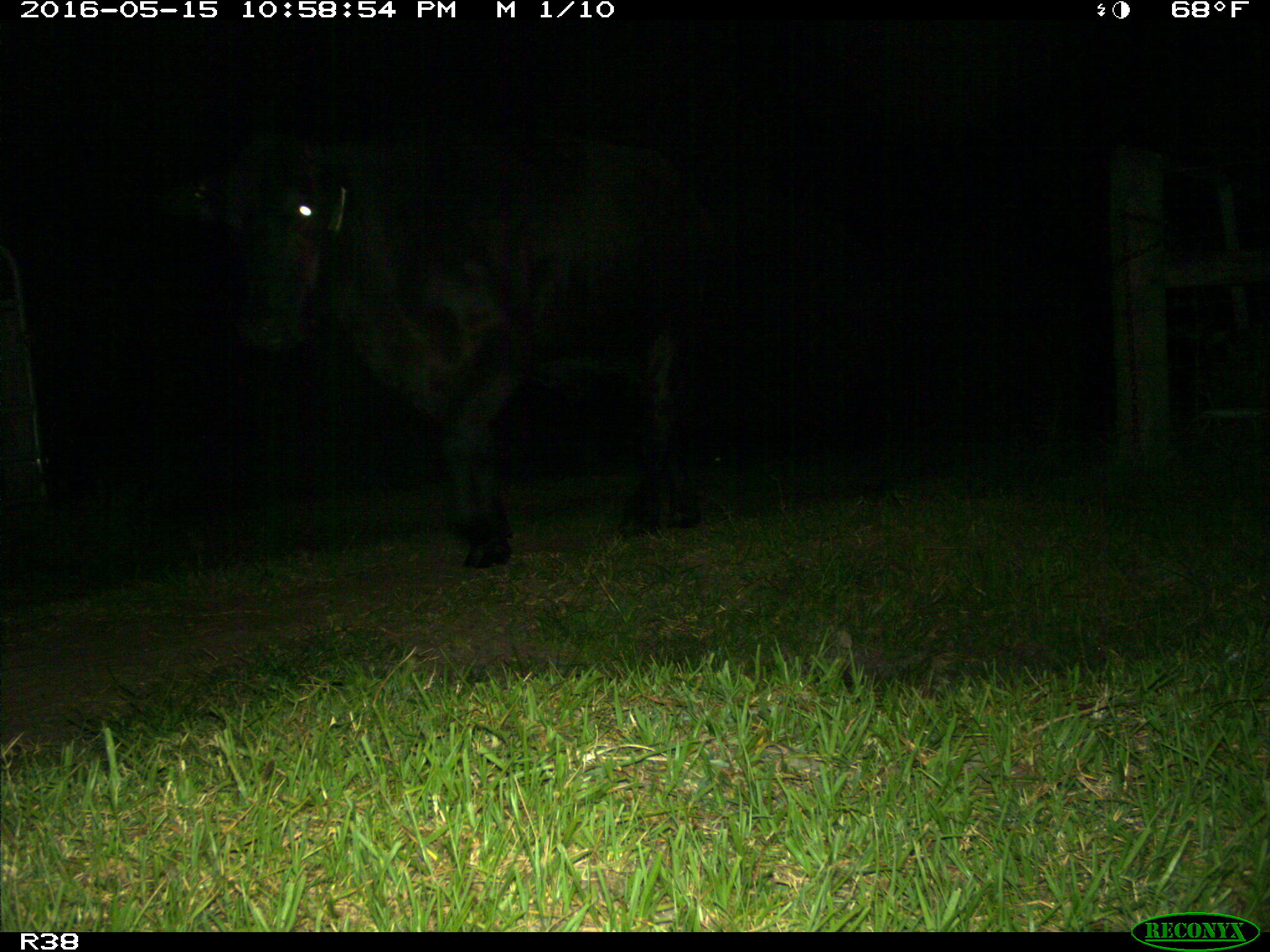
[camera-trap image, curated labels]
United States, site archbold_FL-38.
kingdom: Animalia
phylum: Chordata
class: Mammalia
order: Artiodactyla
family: Bovidae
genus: Bos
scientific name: Bos taurus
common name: domestic cow